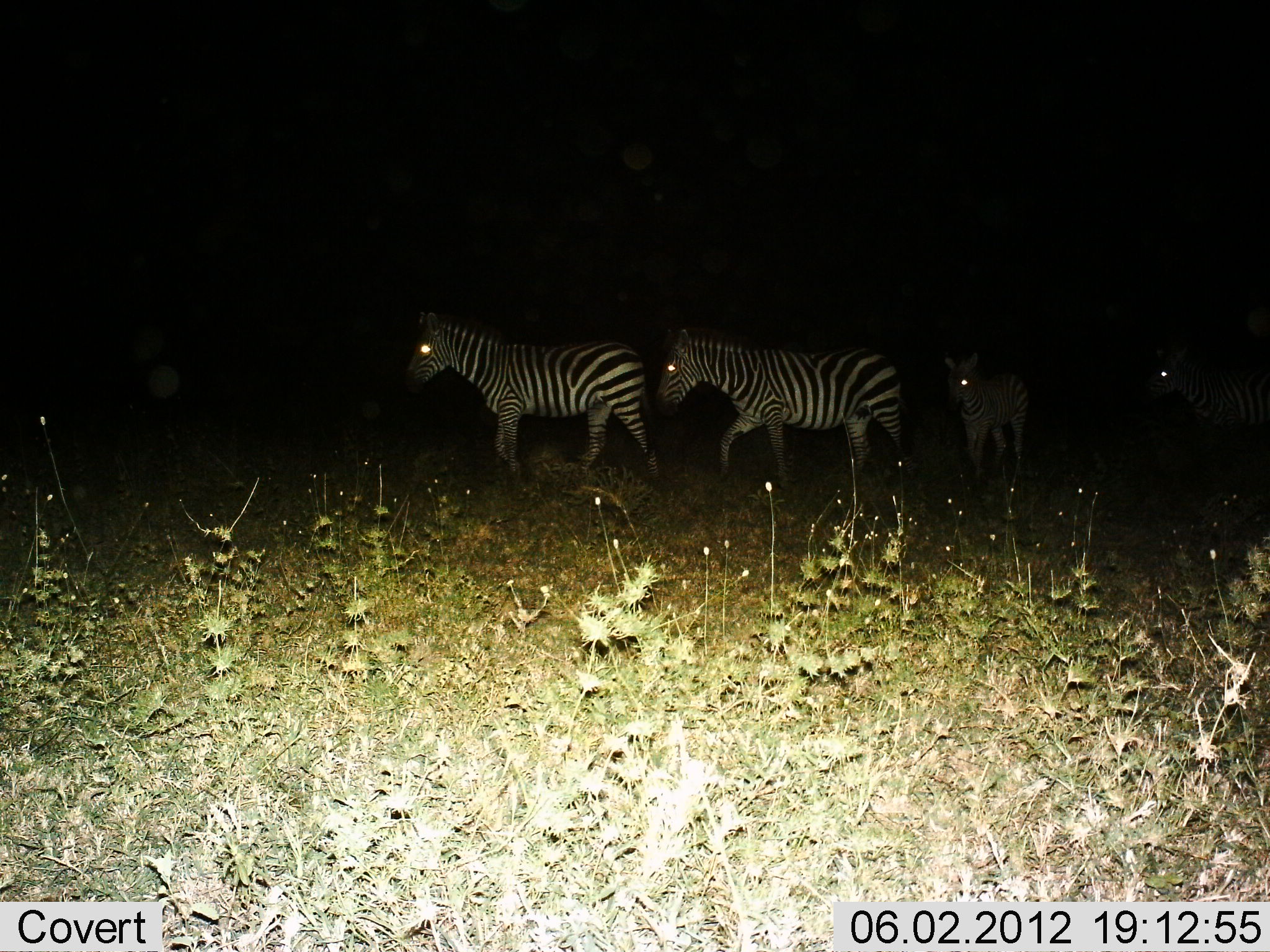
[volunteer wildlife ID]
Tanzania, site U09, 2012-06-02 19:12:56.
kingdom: Animalia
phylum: Chordata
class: Mammalia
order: Perissodactyla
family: Equidae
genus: Equus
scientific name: Equus quagga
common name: plains zebra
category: zebra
Zebra (plains zebra) (Equus quagga), count 4. Behavior (volunteer vote fractions): standing 30%, resting 0%, moving 80%, interacting 0%. Young present (vote fraction): 10%. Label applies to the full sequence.